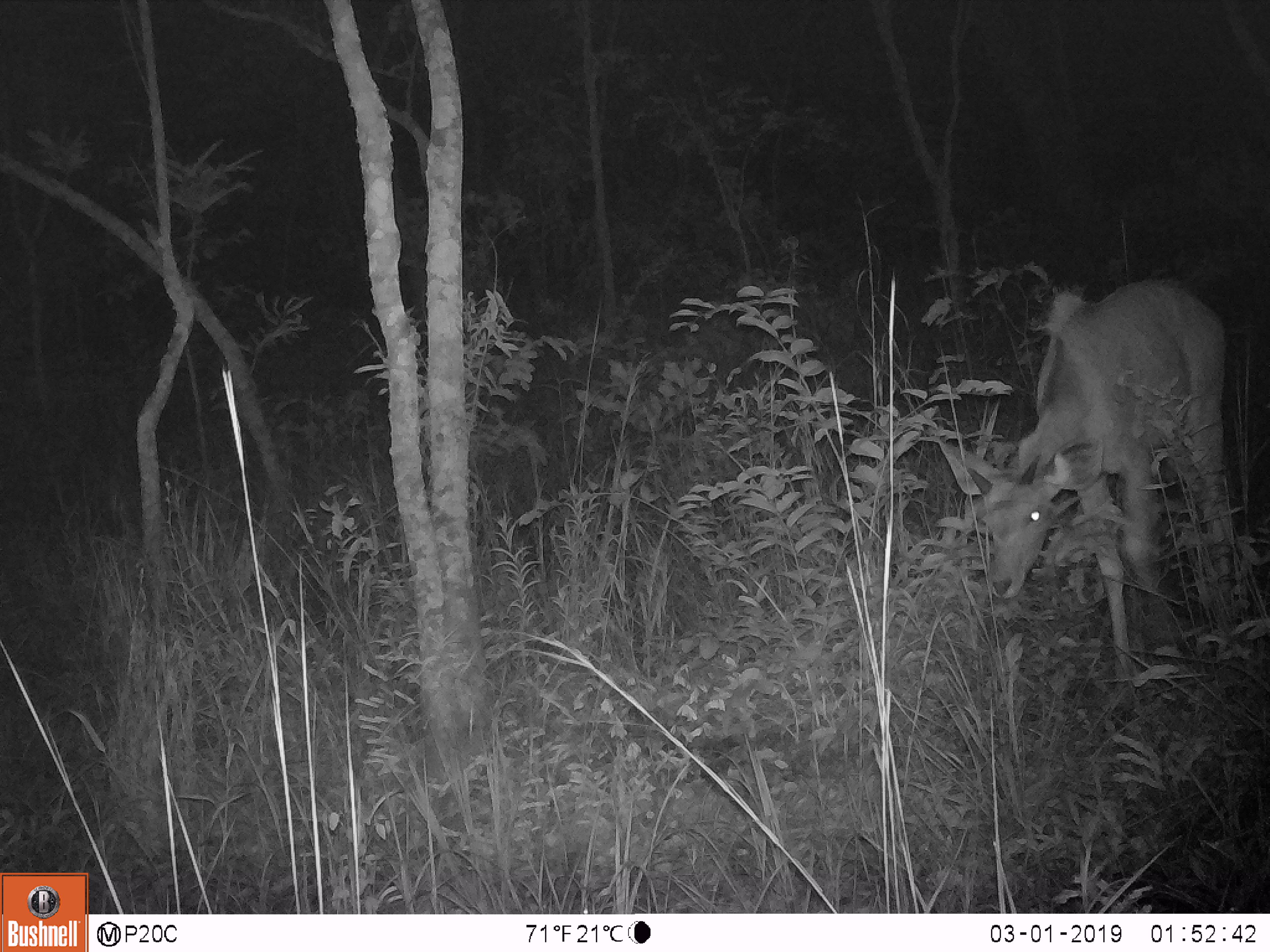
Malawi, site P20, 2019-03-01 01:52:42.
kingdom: Animalia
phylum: Chordata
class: Mammalia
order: Artiodactyla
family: Bovidae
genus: Tragelaphus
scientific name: Tragelaphus strepsiceros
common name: greater kudu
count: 1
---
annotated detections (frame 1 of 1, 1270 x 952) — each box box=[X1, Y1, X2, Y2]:
greater kudu: box=[936, 276, 1242, 709]